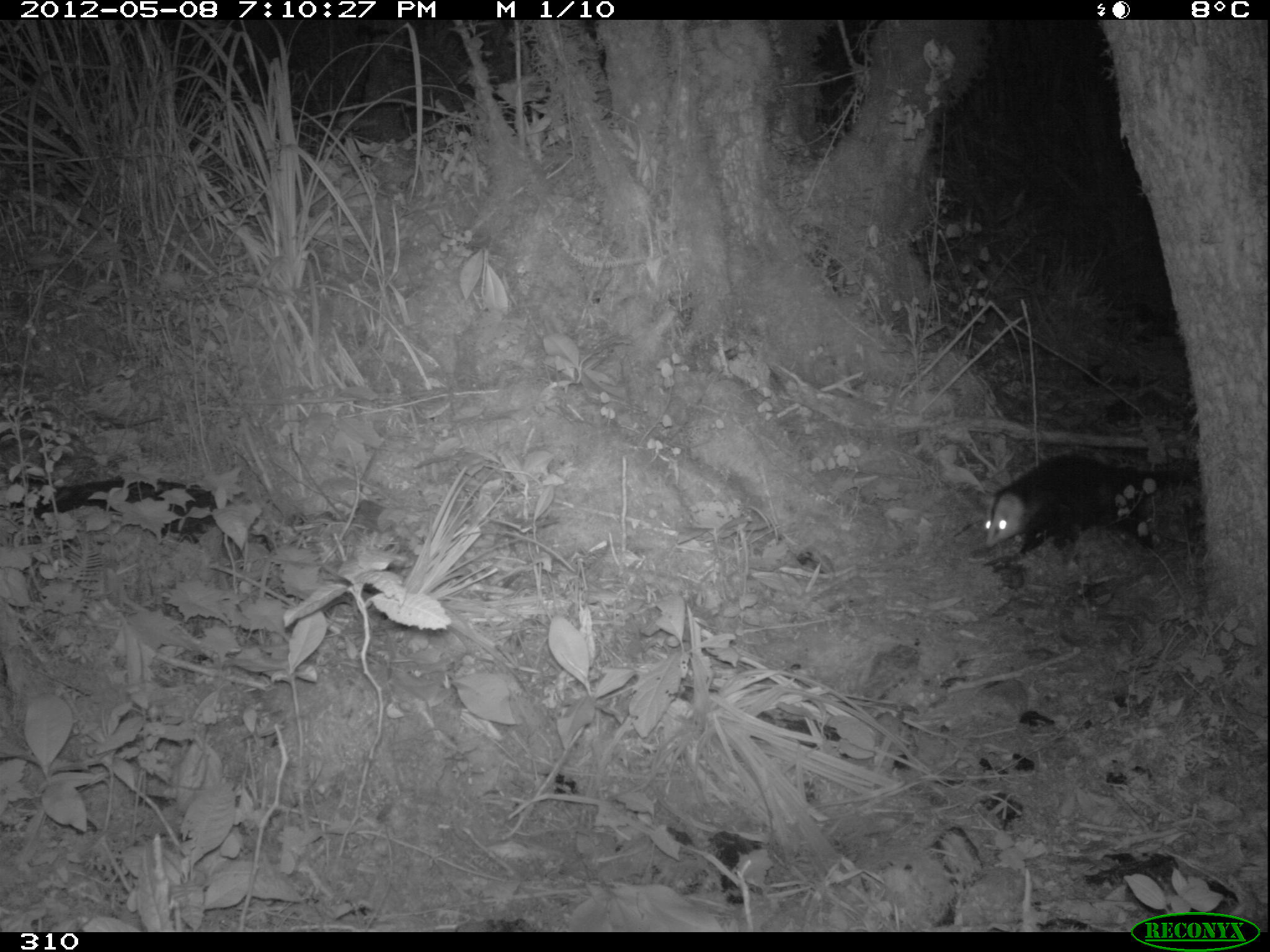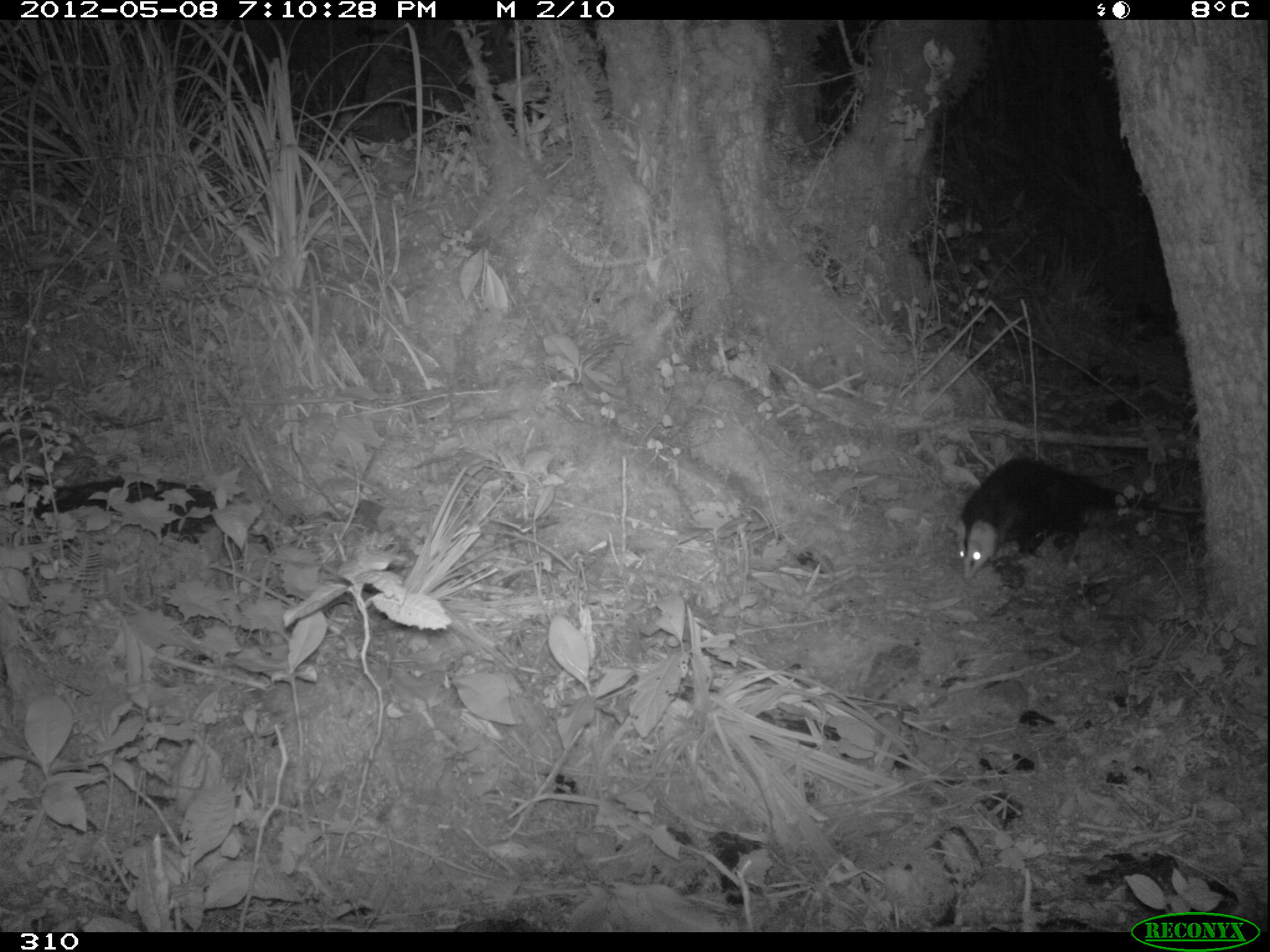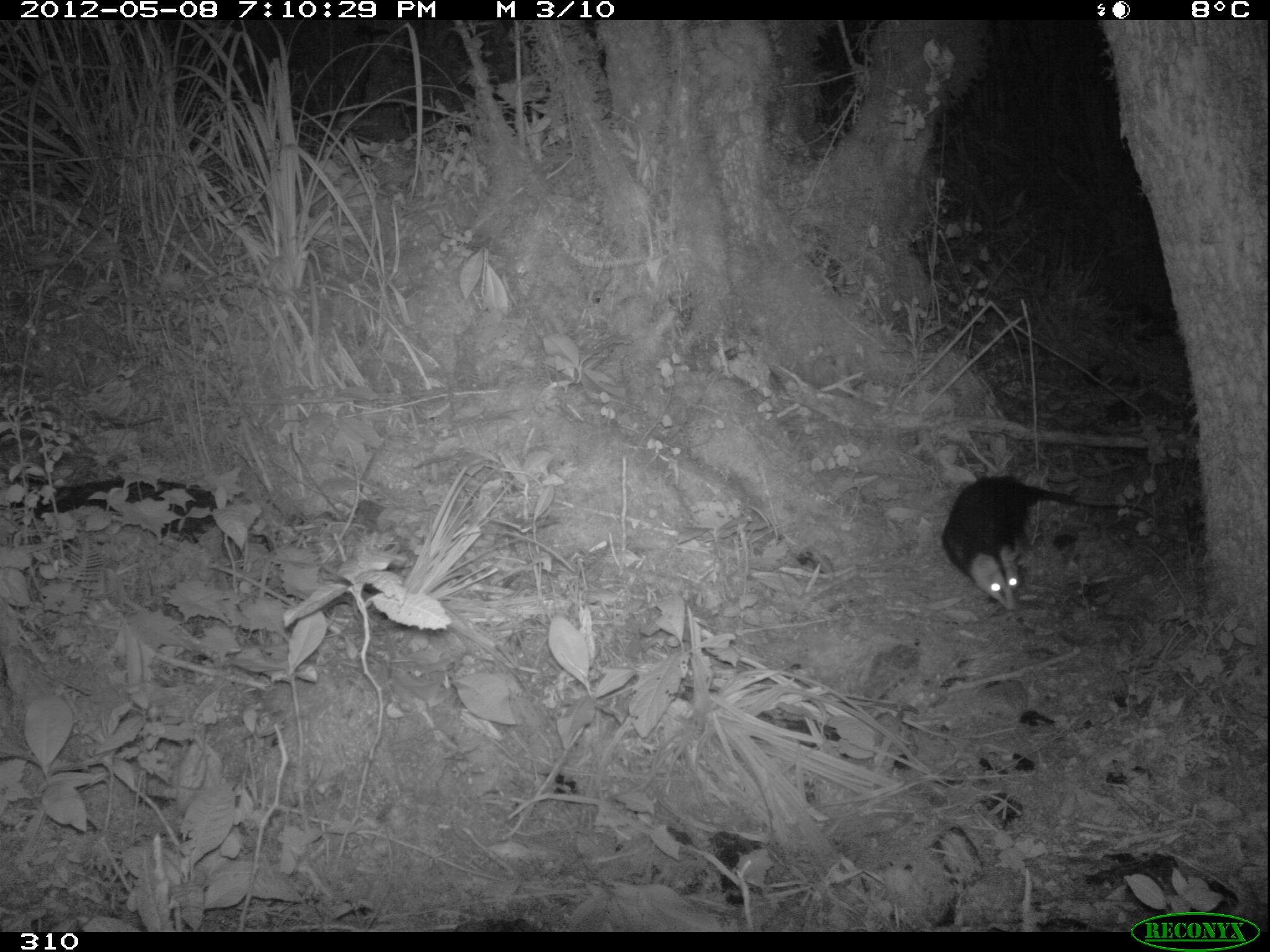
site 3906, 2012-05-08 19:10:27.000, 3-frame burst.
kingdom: Animalia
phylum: Chordata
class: Mammalia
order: Didelphimorphia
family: Didelphidae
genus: Didelphis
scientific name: Didelphis pernigra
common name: andean white-eared opossum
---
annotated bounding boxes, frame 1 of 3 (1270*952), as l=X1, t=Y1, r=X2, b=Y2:
didelphis pernigra: l=983, t=450, r=1201, b=555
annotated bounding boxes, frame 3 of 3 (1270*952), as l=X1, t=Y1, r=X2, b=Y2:
didelphis pernigra: l=940, t=474, r=1159, b=611